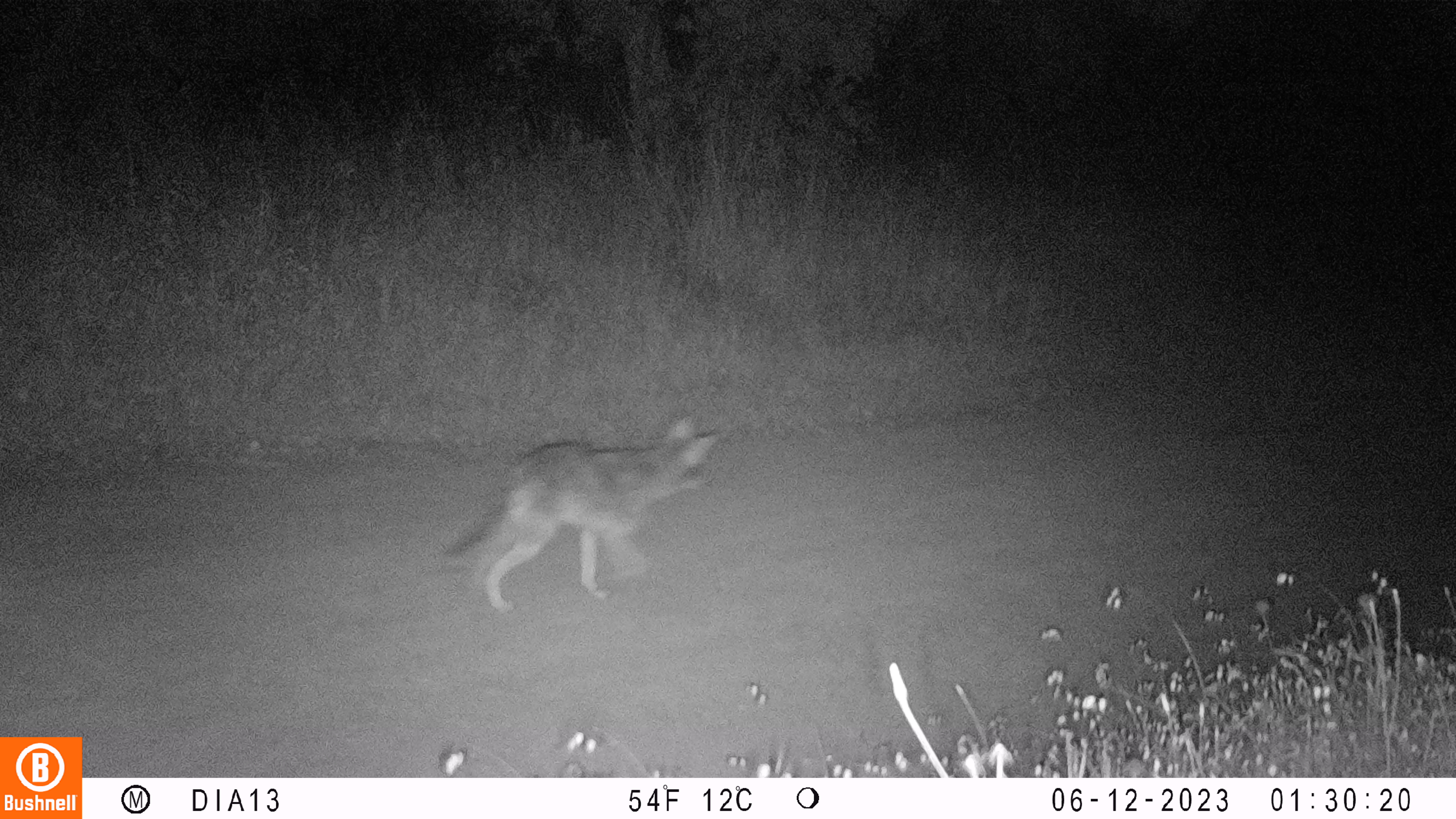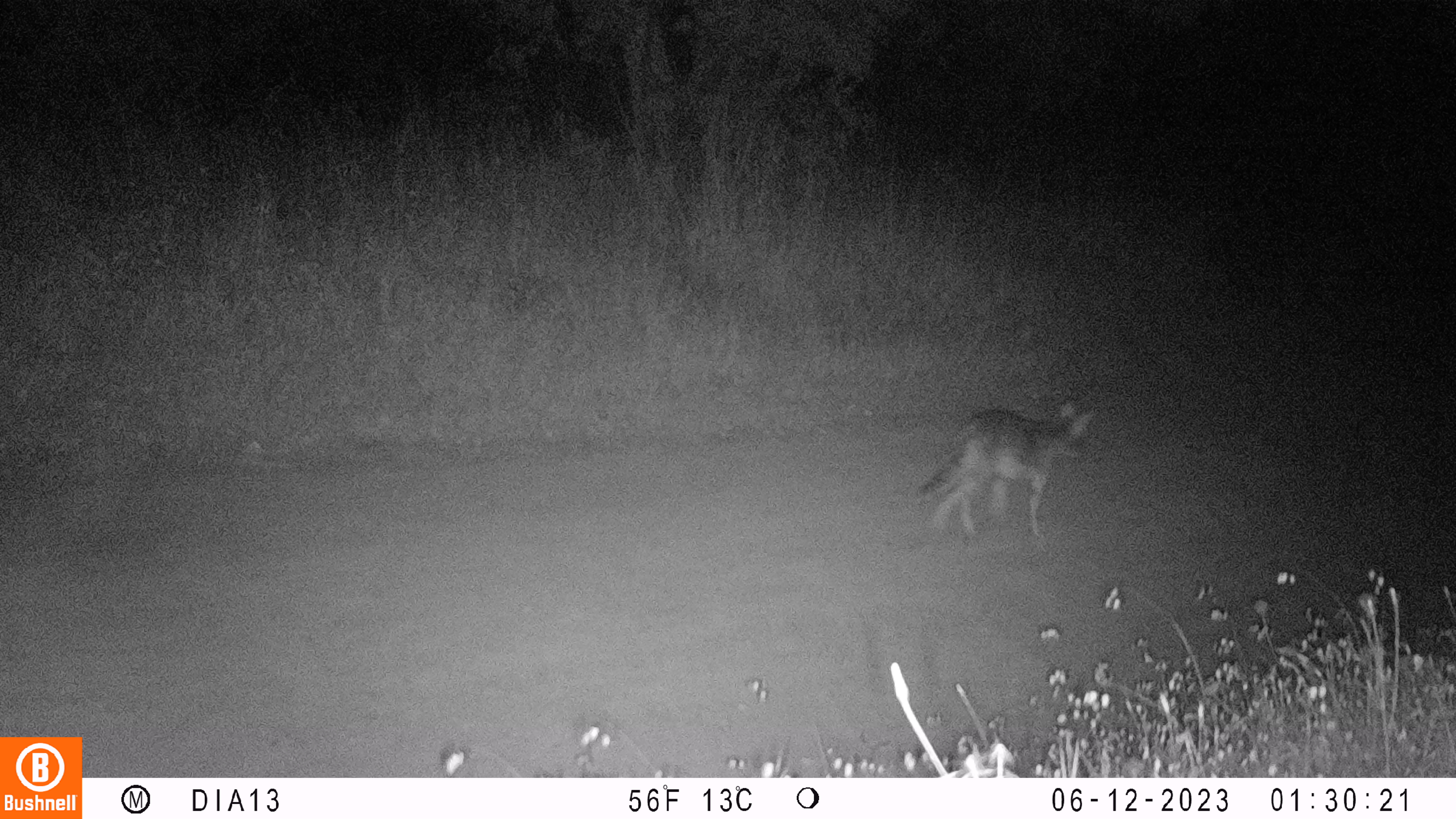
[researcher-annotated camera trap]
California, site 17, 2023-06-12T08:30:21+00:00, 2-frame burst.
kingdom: Animalia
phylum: Chordata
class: Mammalia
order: Carnivora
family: Canidae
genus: Canis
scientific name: Canis latrans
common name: coyote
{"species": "coyote (Canis latrans)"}